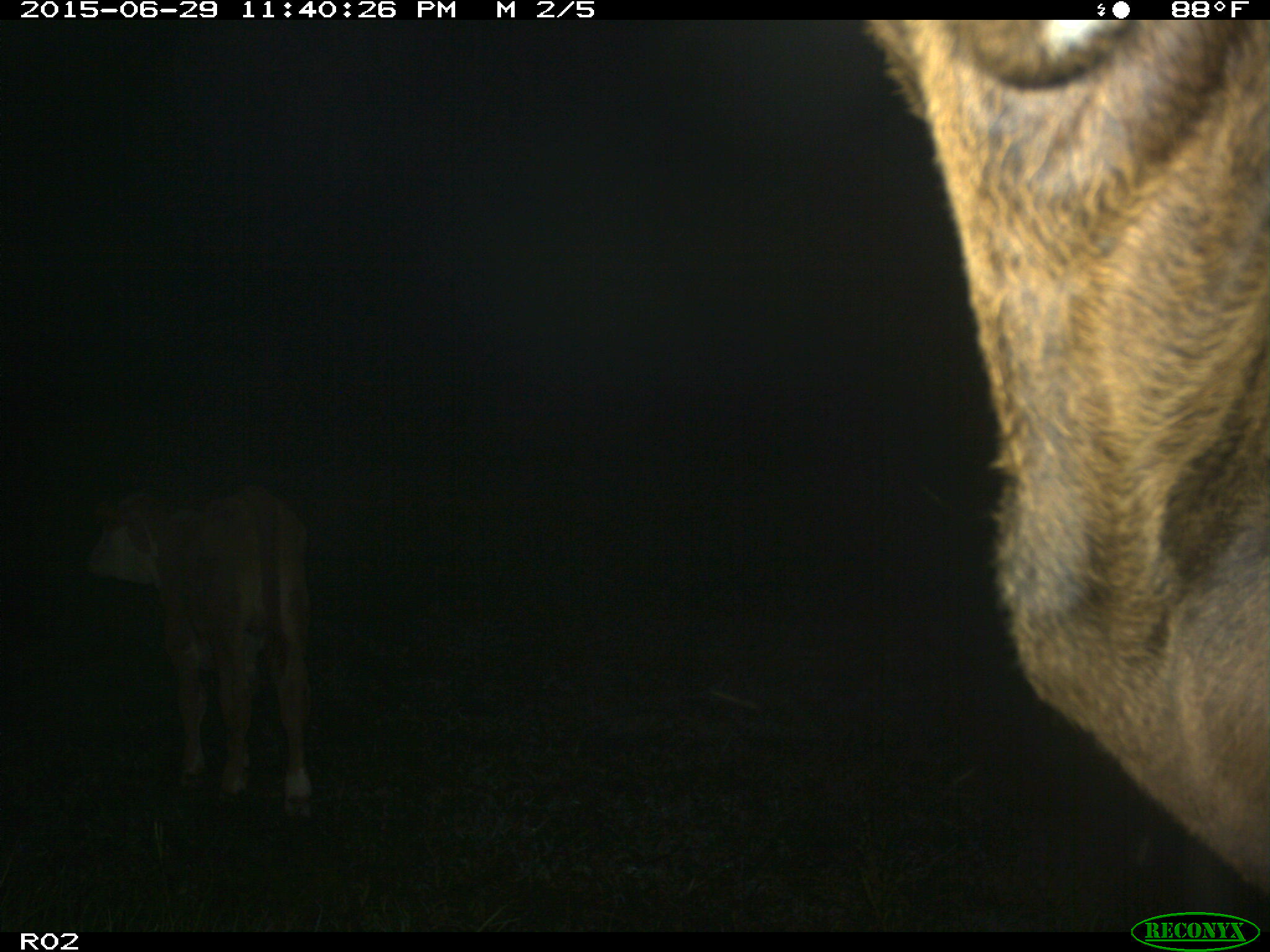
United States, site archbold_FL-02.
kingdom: Animalia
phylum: Chordata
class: Mammalia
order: Artiodactyla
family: Bovidae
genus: Bos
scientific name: Bos taurus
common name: domestic cow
Bos taurus (domestic cow).